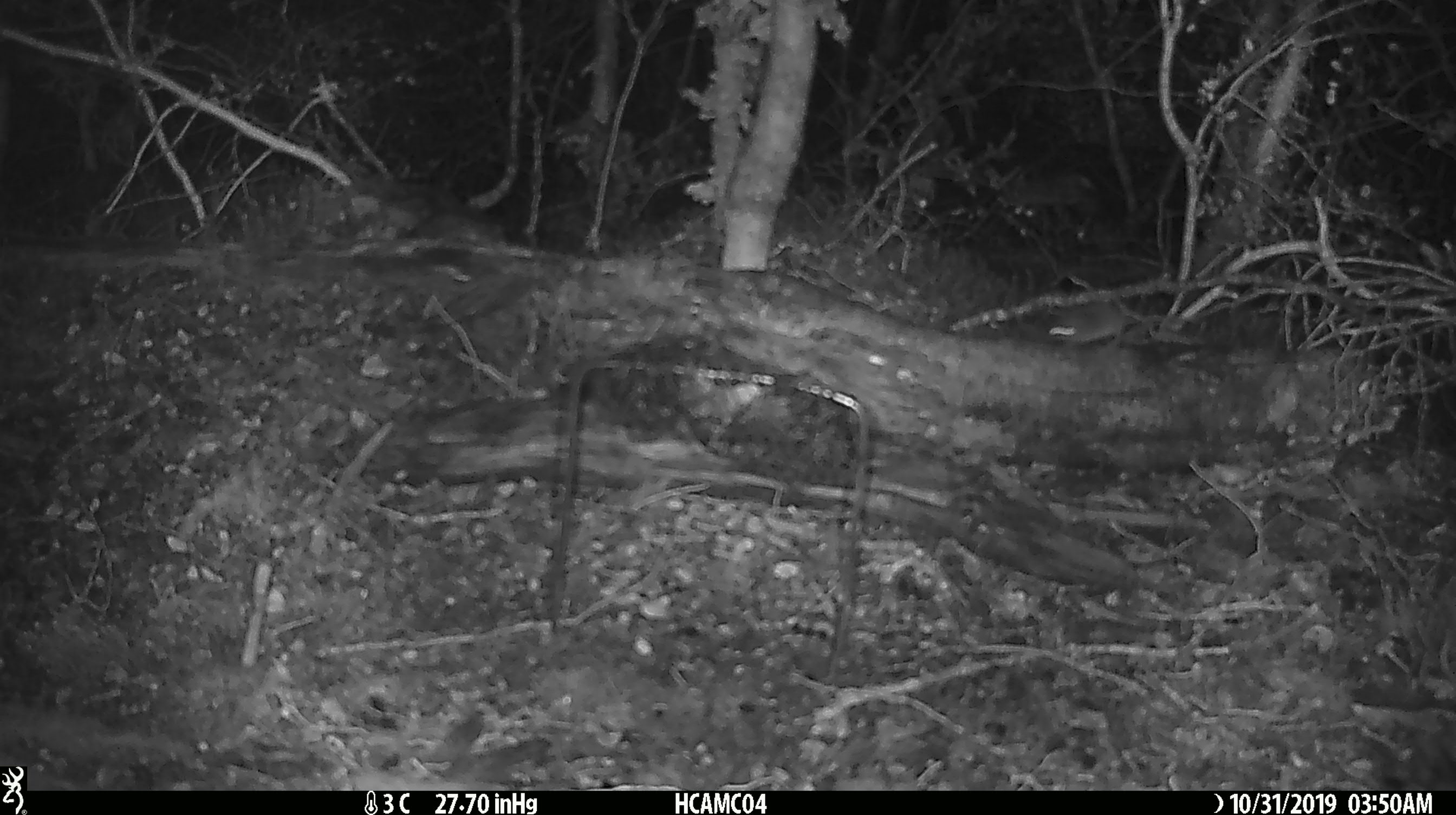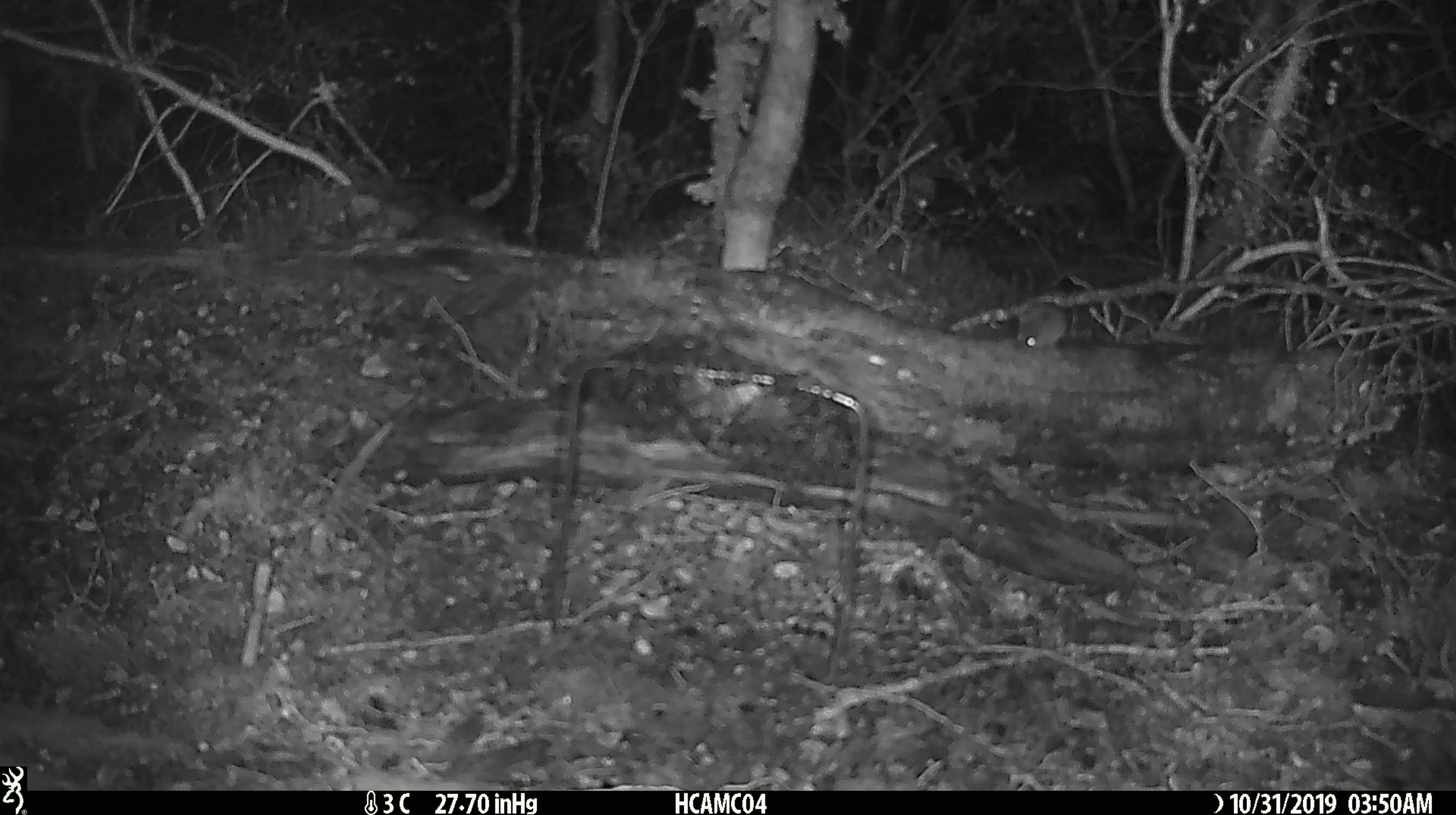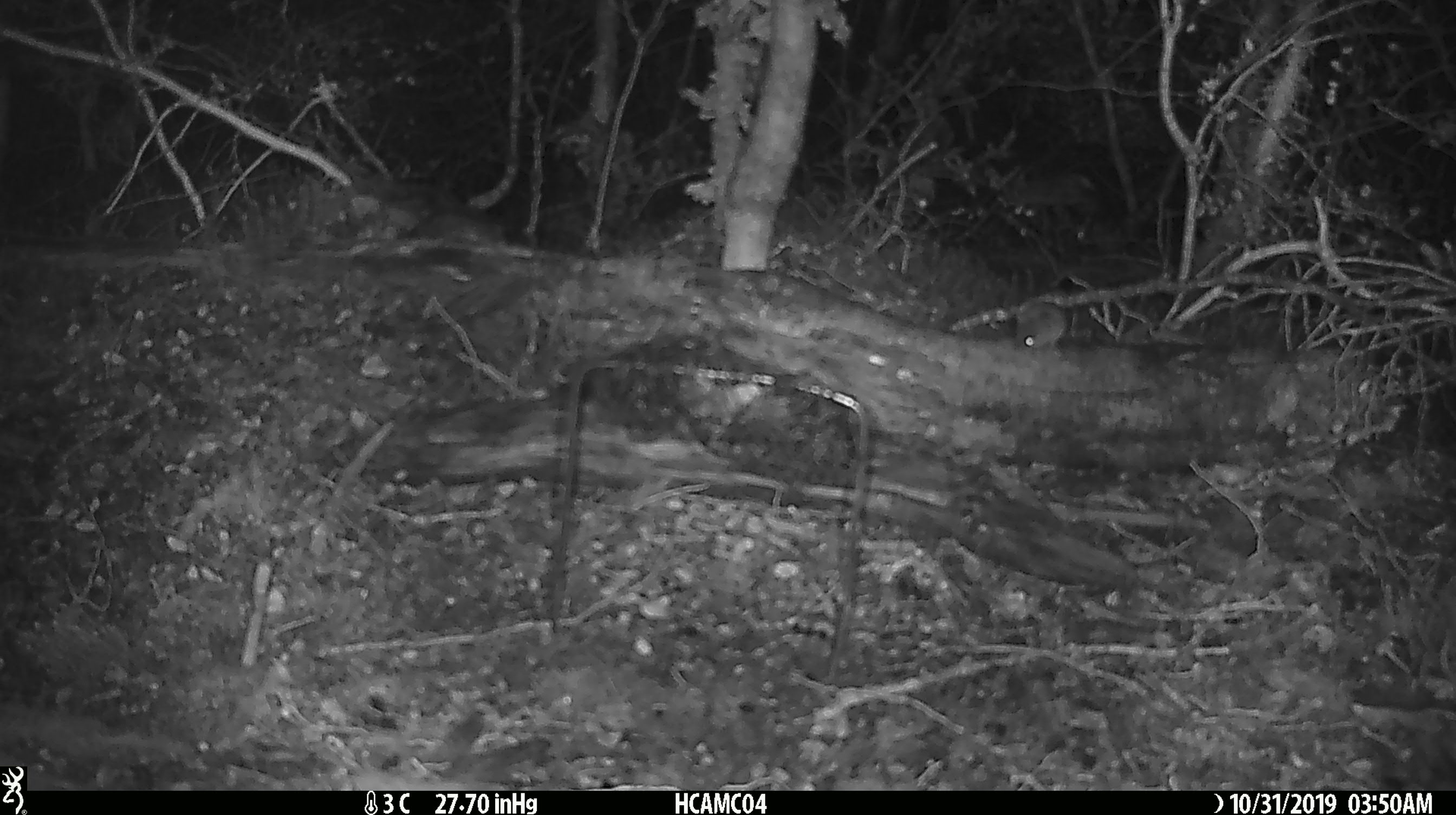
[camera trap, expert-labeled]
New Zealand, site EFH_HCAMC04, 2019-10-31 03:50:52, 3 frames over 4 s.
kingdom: Animalia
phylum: Chordata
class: Mammalia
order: Rodentia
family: Muridae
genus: Mus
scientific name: Mus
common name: mouse